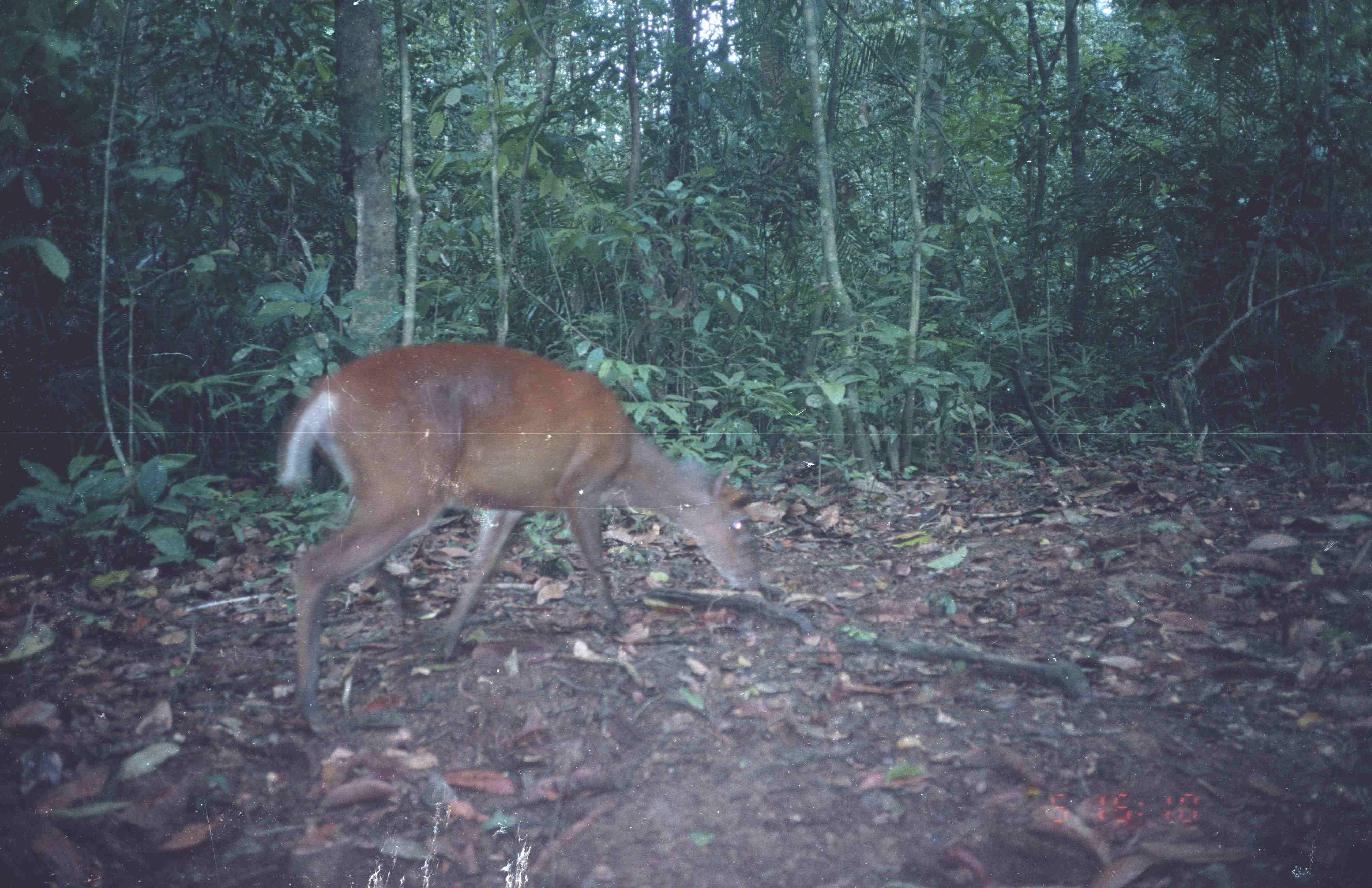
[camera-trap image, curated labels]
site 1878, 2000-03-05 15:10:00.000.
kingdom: Animalia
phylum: Chordata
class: Mammalia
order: Artiodactyla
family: Cervidae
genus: Muntiacus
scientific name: Muntiacus muntjak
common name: southern red muntjac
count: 1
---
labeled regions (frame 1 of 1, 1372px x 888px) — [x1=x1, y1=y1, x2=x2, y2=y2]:
muntiacus muntjak: [x1=275, y1=341, x2=769, y2=735]